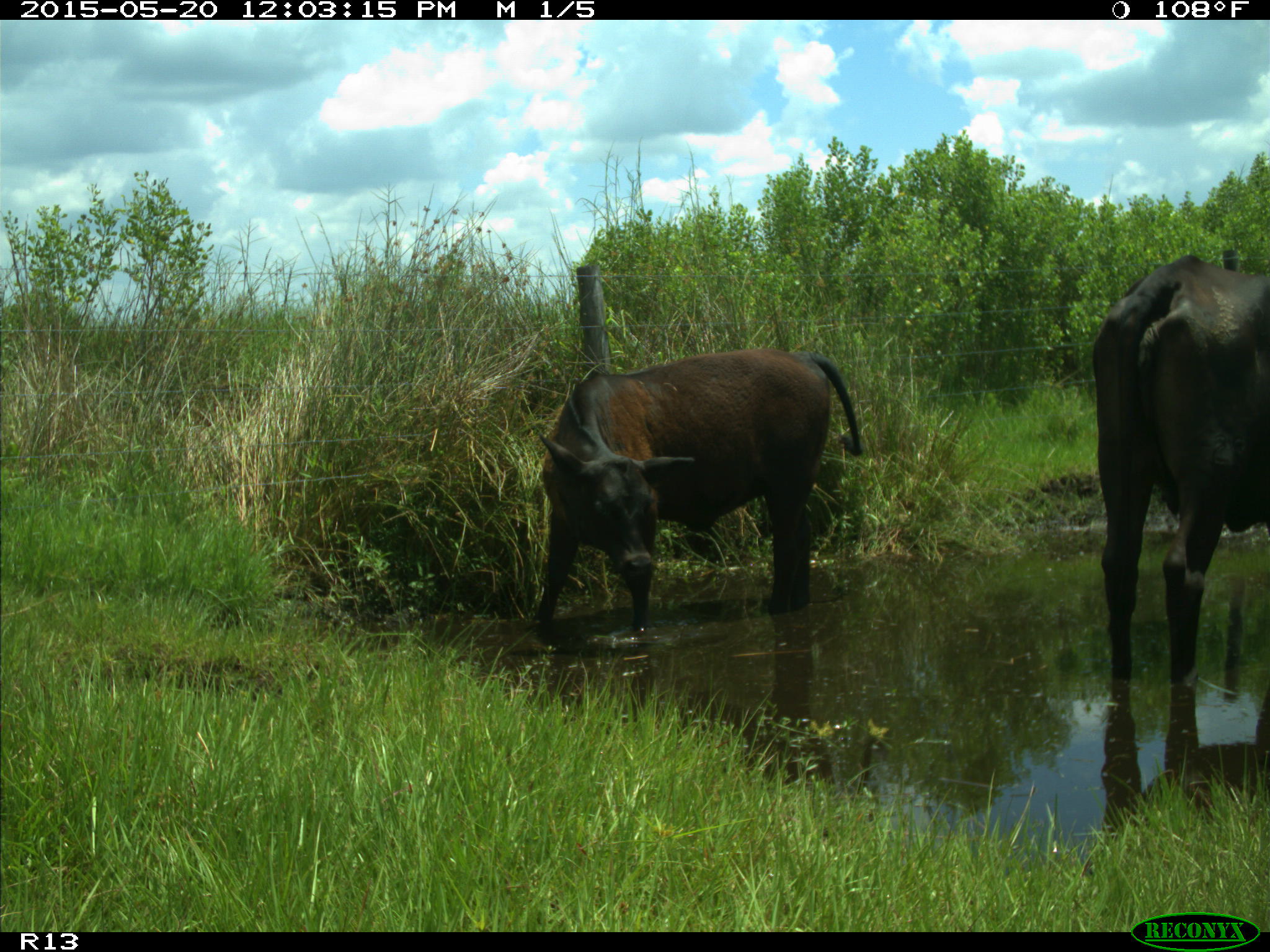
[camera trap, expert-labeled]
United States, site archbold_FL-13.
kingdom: Animalia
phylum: Chordata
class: Mammalia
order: Artiodactyla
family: Bovidae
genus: Bos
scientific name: Bos taurus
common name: domestic cow